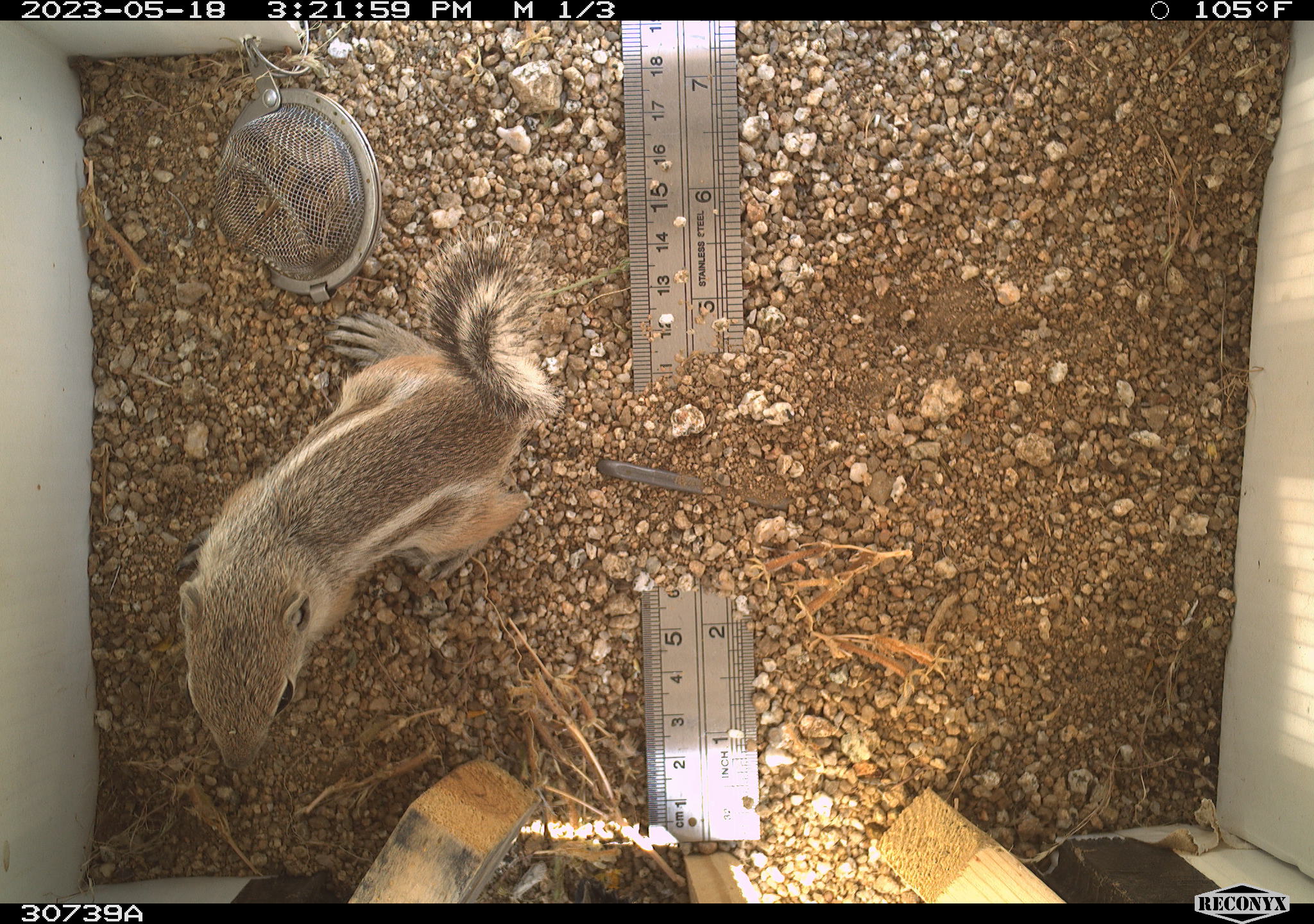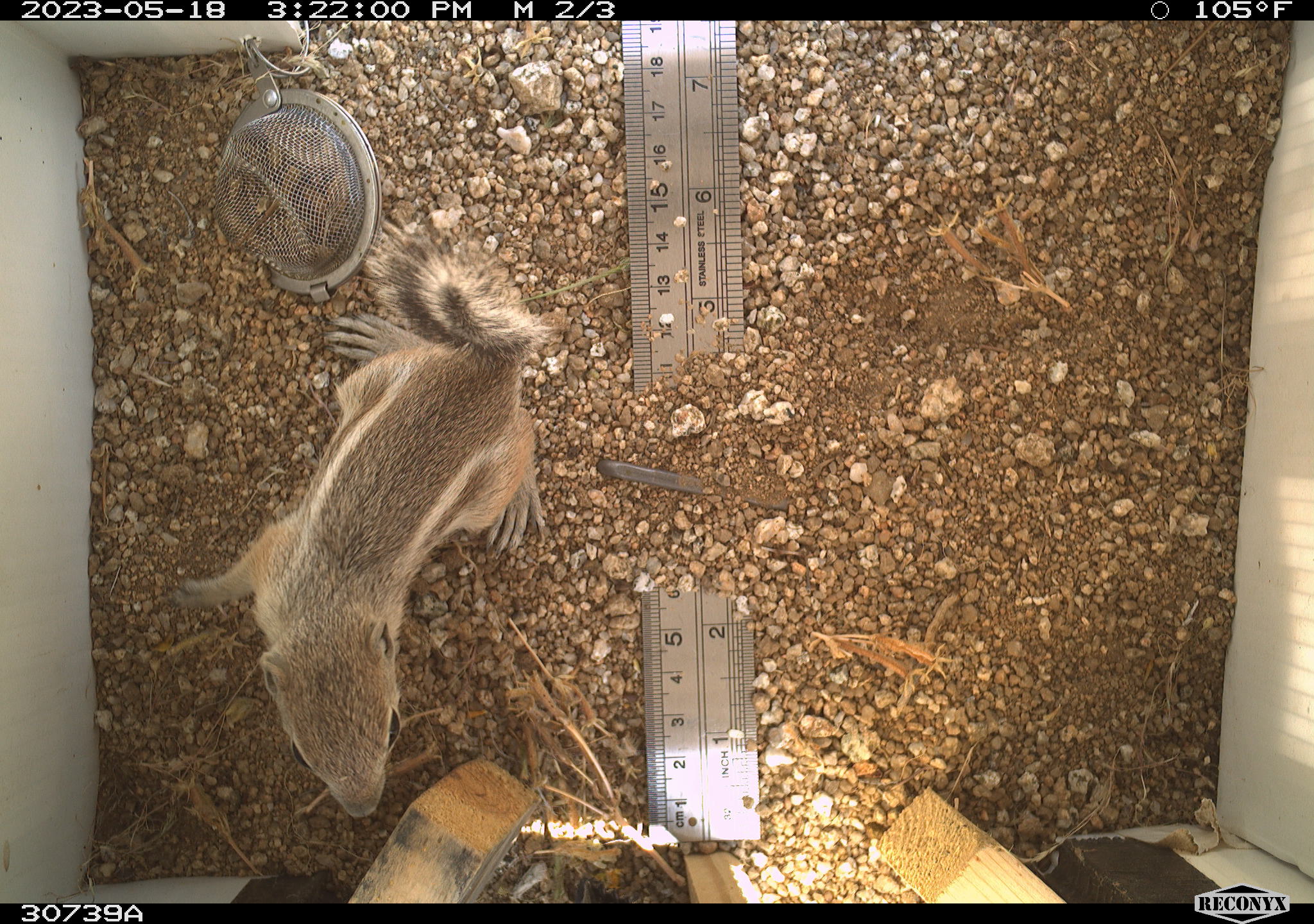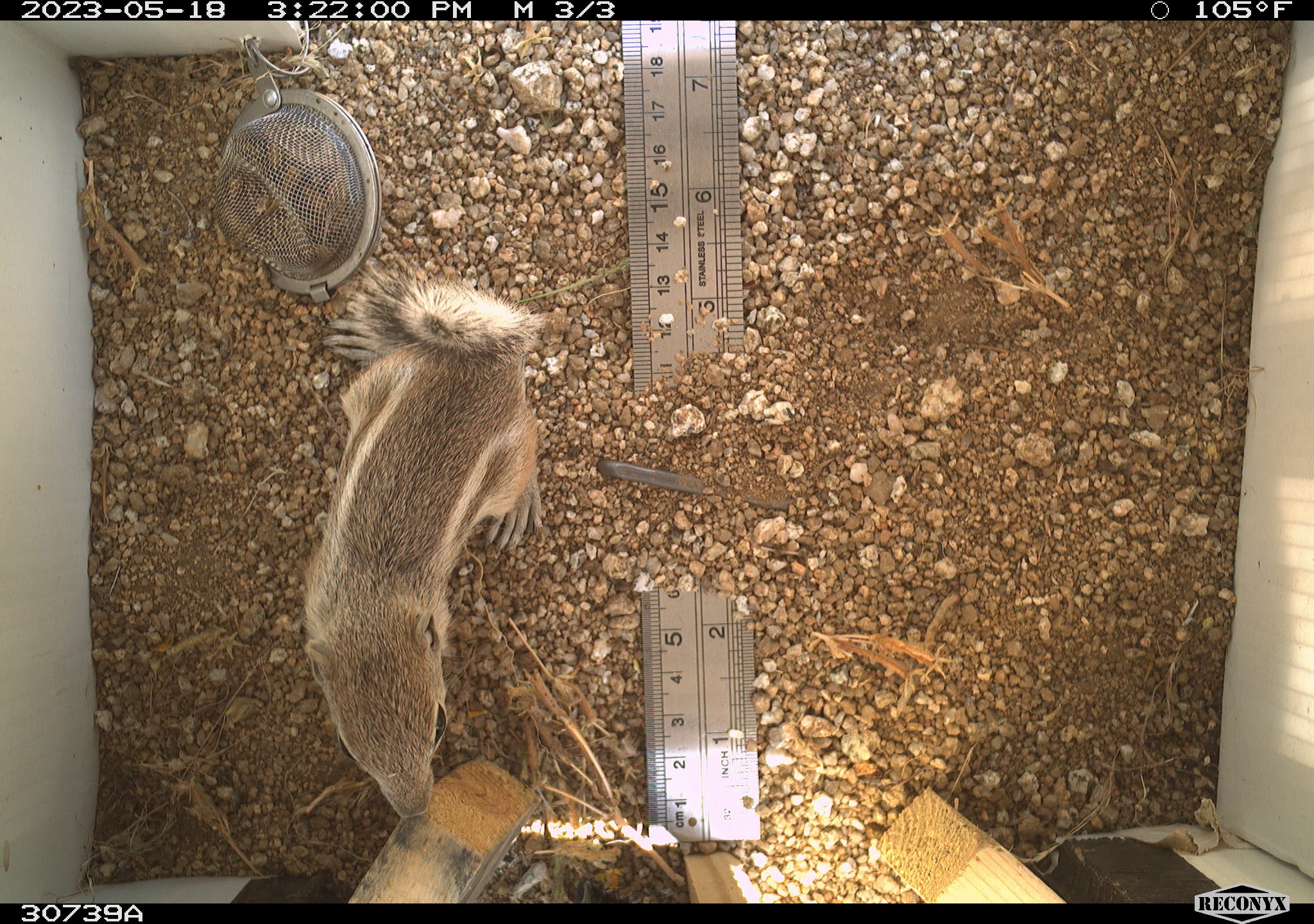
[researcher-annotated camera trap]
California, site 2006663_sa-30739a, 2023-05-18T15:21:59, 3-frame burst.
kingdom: Animalia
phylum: Chordata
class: Mammalia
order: Rodentia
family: Sciuridae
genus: Ammospermophilus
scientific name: Ammospermophilus leucurus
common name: white-tailed antelope squirrel